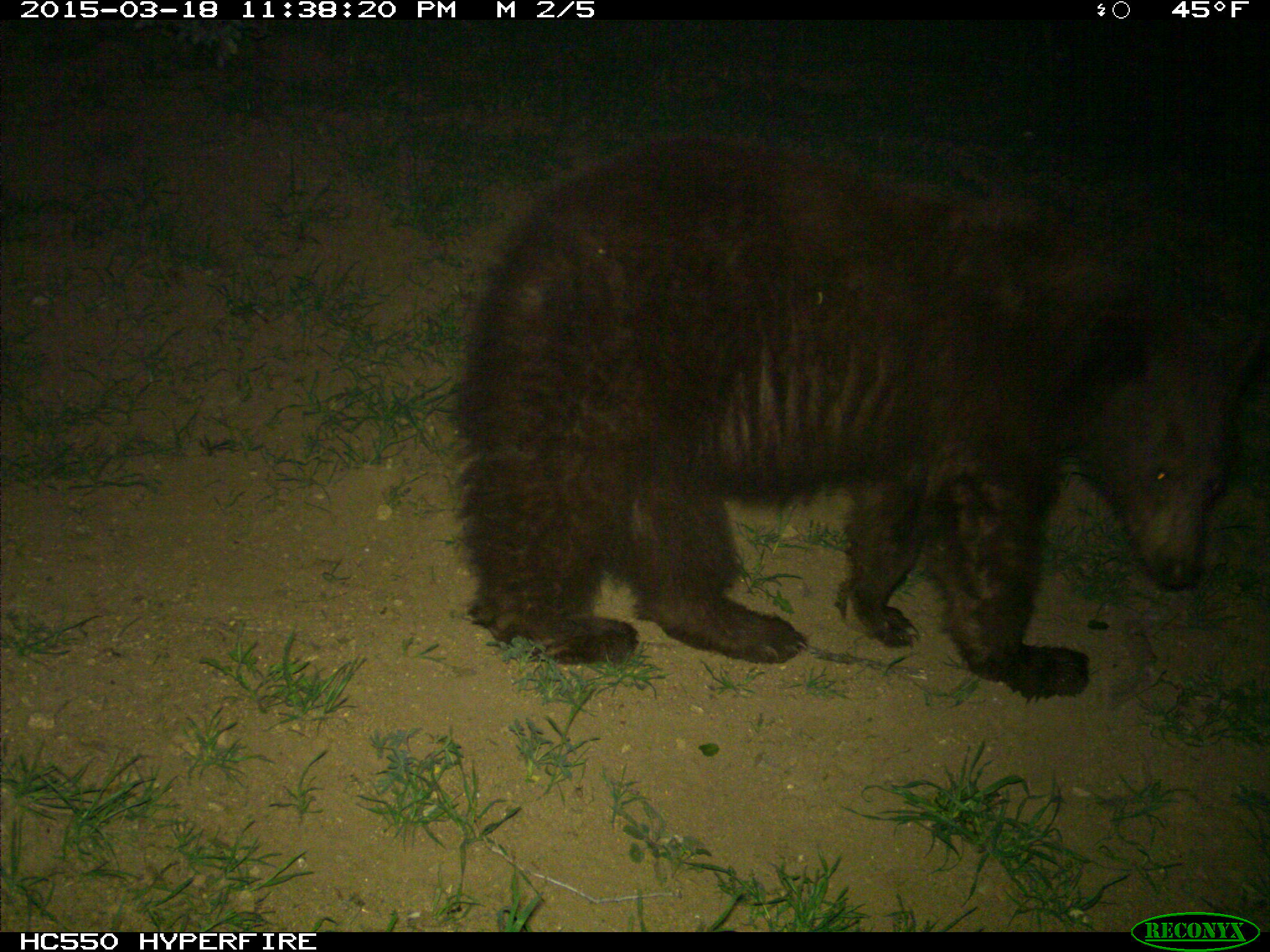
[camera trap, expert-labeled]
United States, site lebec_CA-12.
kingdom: Animalia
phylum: Chordata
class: Mammalia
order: Carnivora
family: Ursidae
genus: Ursus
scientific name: Ursus americanus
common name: american black bear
Ursus americanus (american black bear).